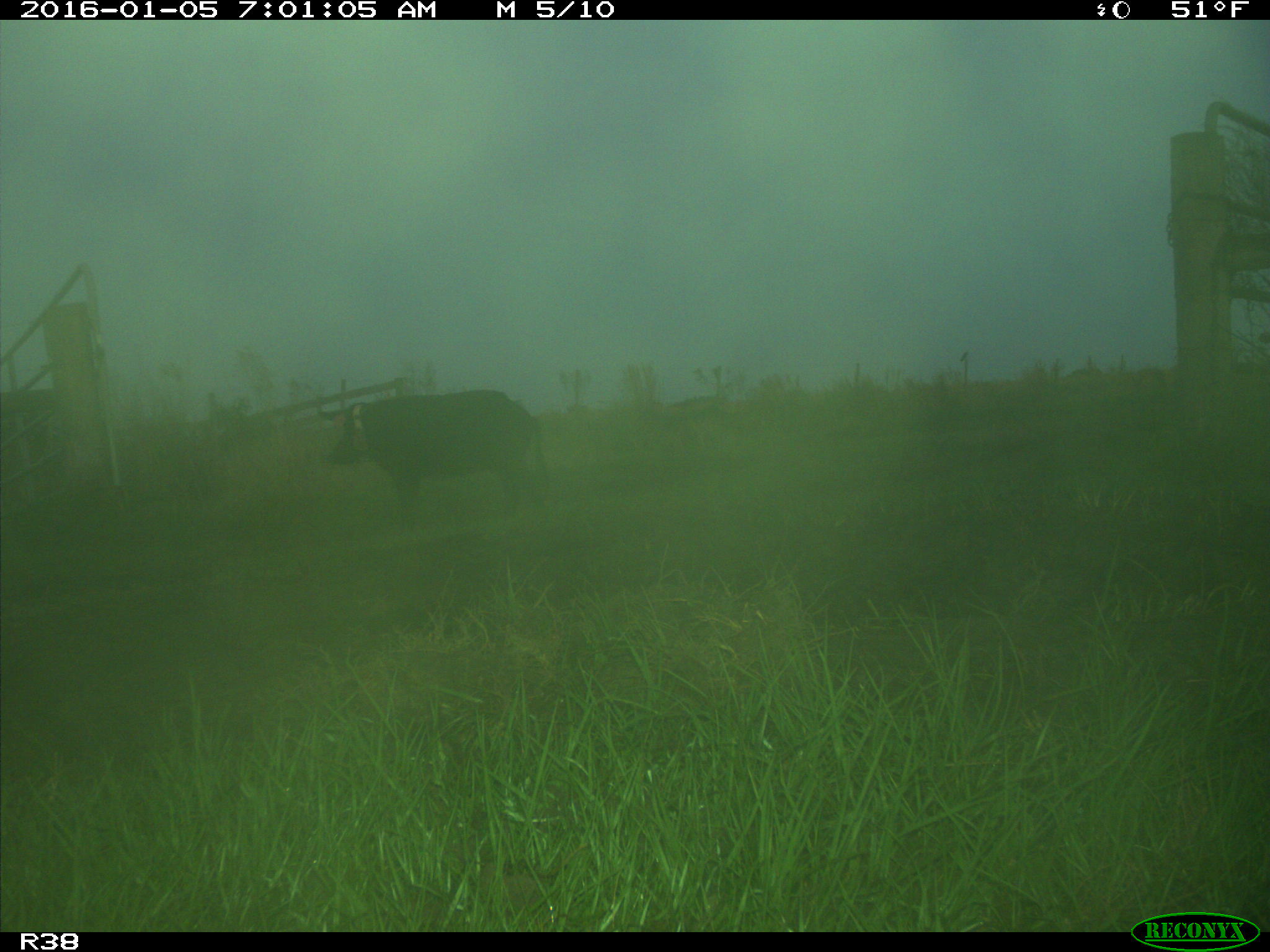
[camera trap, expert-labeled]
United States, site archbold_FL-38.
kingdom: Animalia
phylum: Chordata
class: Mammalia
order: Artiodactyla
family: Suidae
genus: Sus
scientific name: Sus scrofa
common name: wild boar